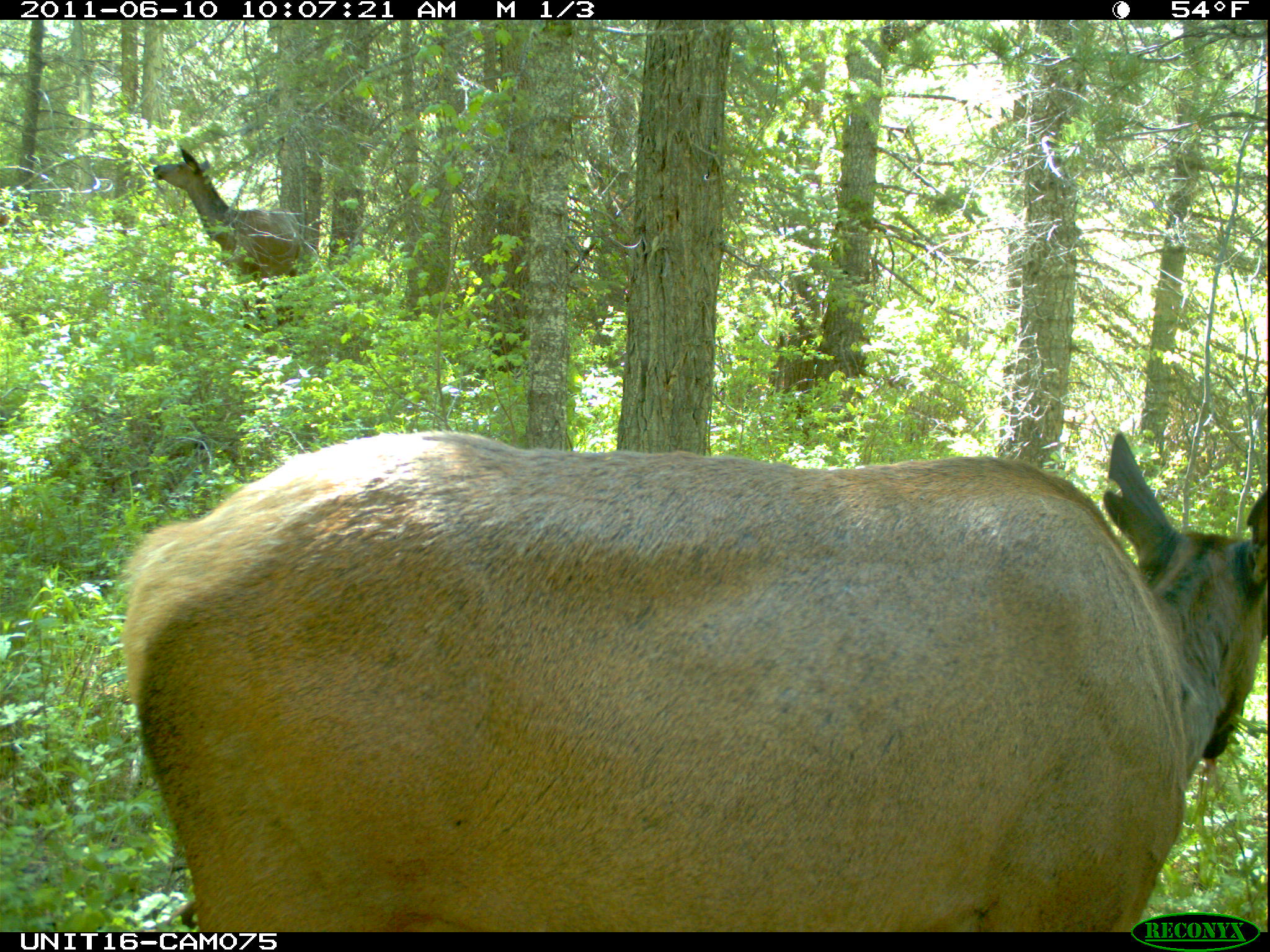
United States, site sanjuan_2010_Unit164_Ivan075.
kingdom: Animalia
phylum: Chordata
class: Mammalia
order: Artiodactyla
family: Cervidae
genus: Cervus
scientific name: Cervus elaphus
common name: red deer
Cervus elaphus (red deer).